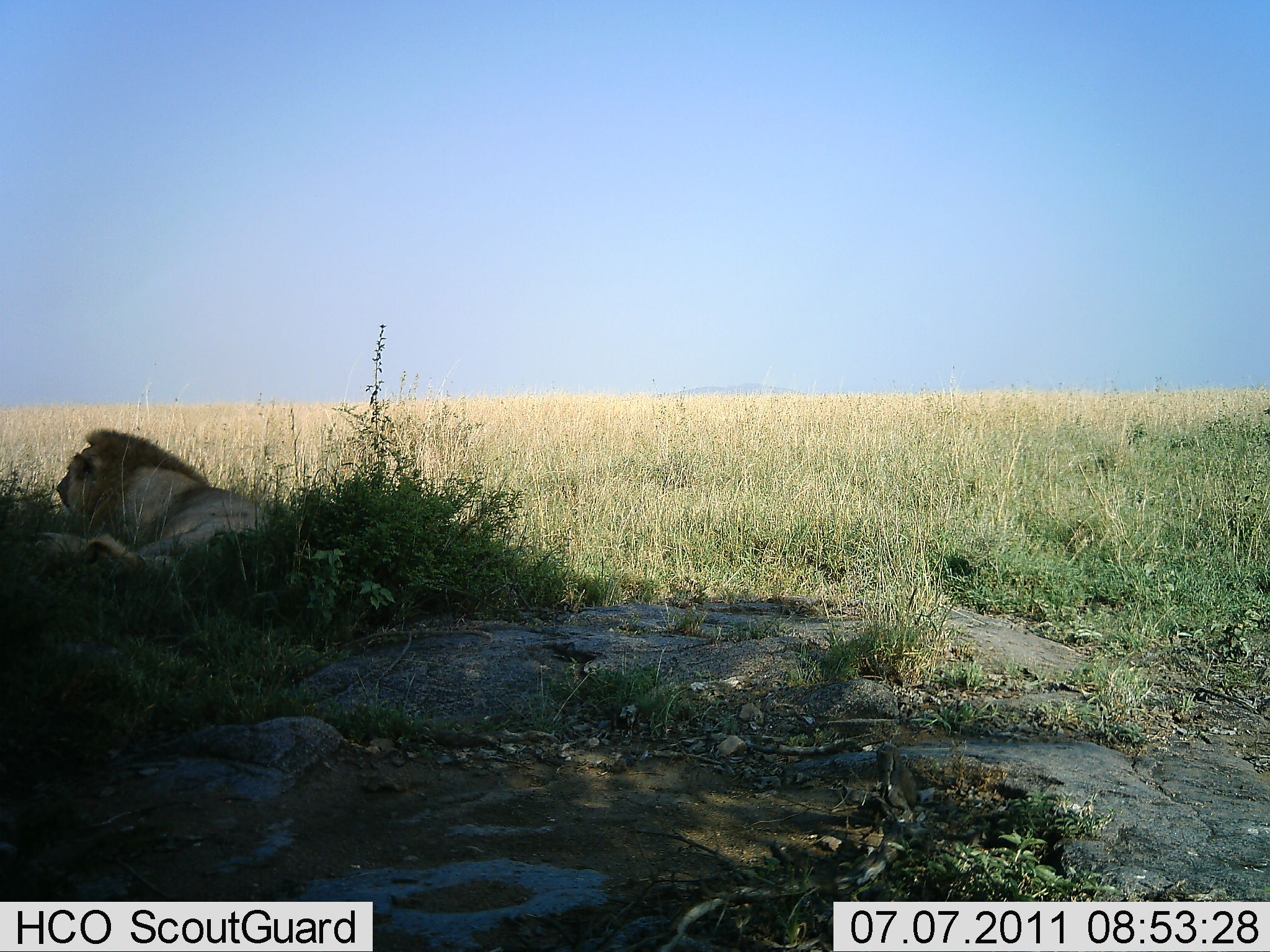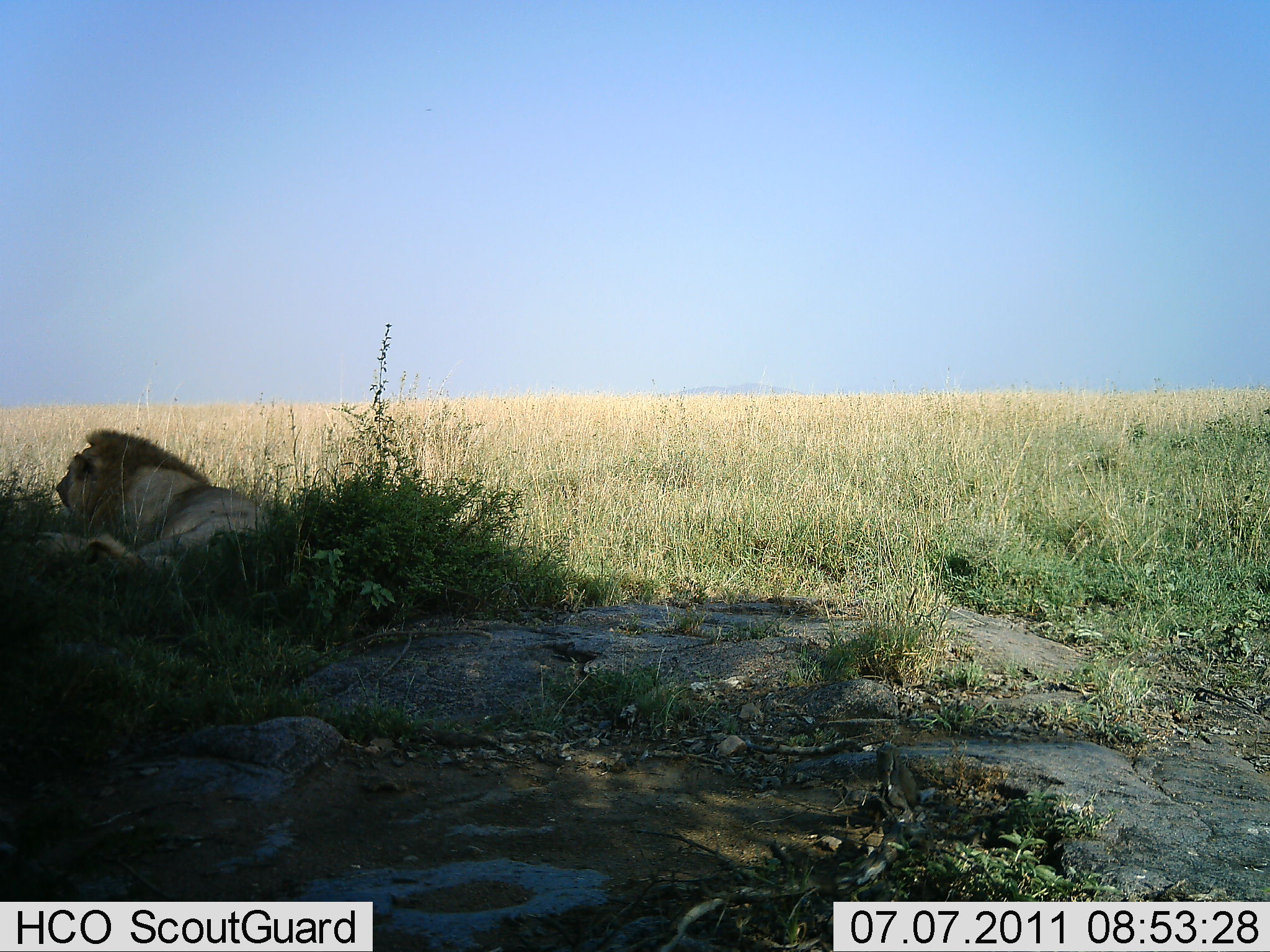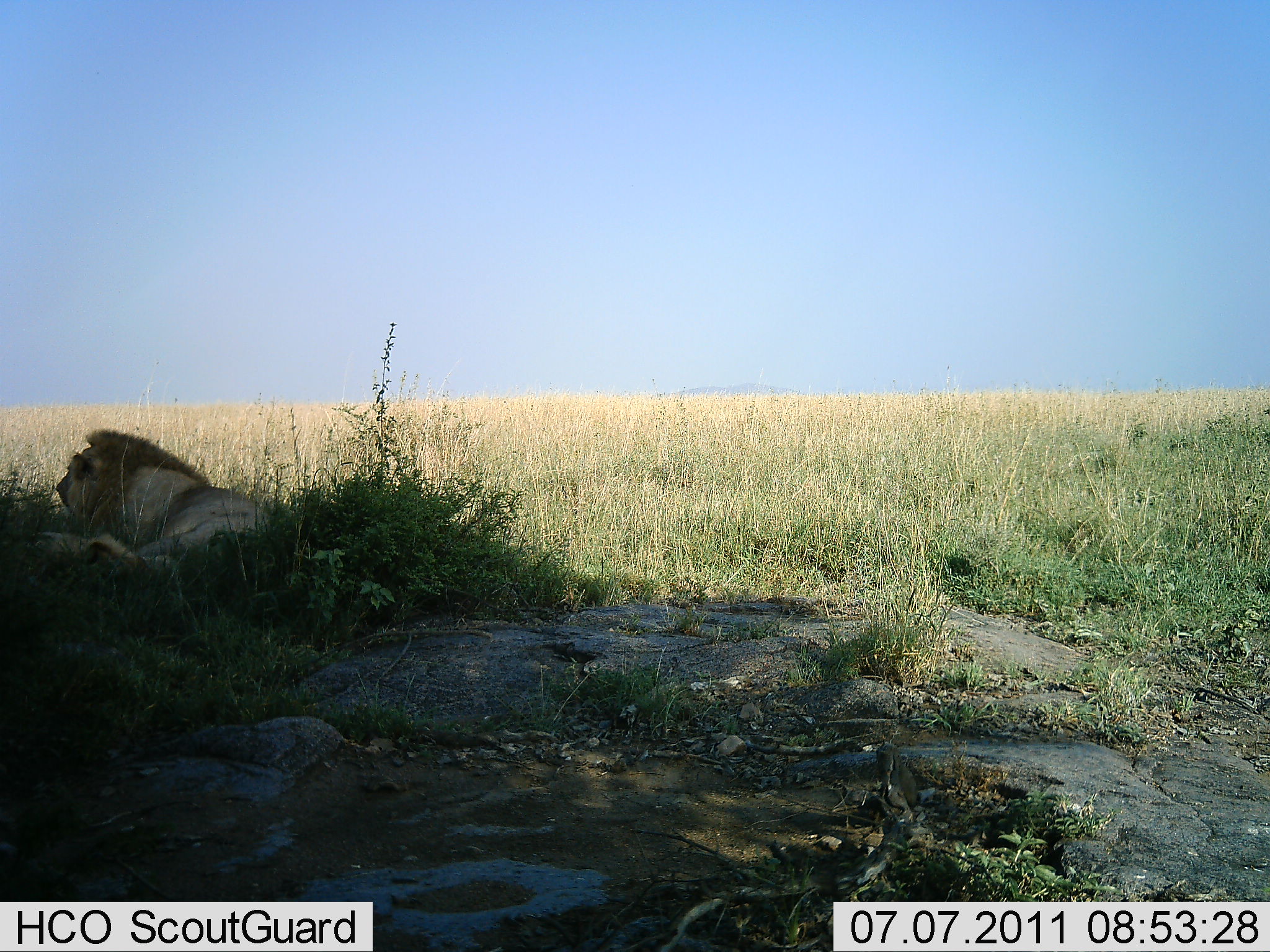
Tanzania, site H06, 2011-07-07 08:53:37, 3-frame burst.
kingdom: Animalia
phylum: Chordata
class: Mammalia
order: Carnivora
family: Felidae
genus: Panthera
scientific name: Panthera leo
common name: lion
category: lionmale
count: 1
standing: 0%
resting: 100%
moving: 0%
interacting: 0%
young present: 0%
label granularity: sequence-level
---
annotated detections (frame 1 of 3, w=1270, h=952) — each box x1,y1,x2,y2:
animal: 23,428,275,590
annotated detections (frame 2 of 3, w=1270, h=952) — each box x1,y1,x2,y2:
animal: 29,426,275,584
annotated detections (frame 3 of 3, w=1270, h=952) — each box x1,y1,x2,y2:
animal: 21,426,275,589